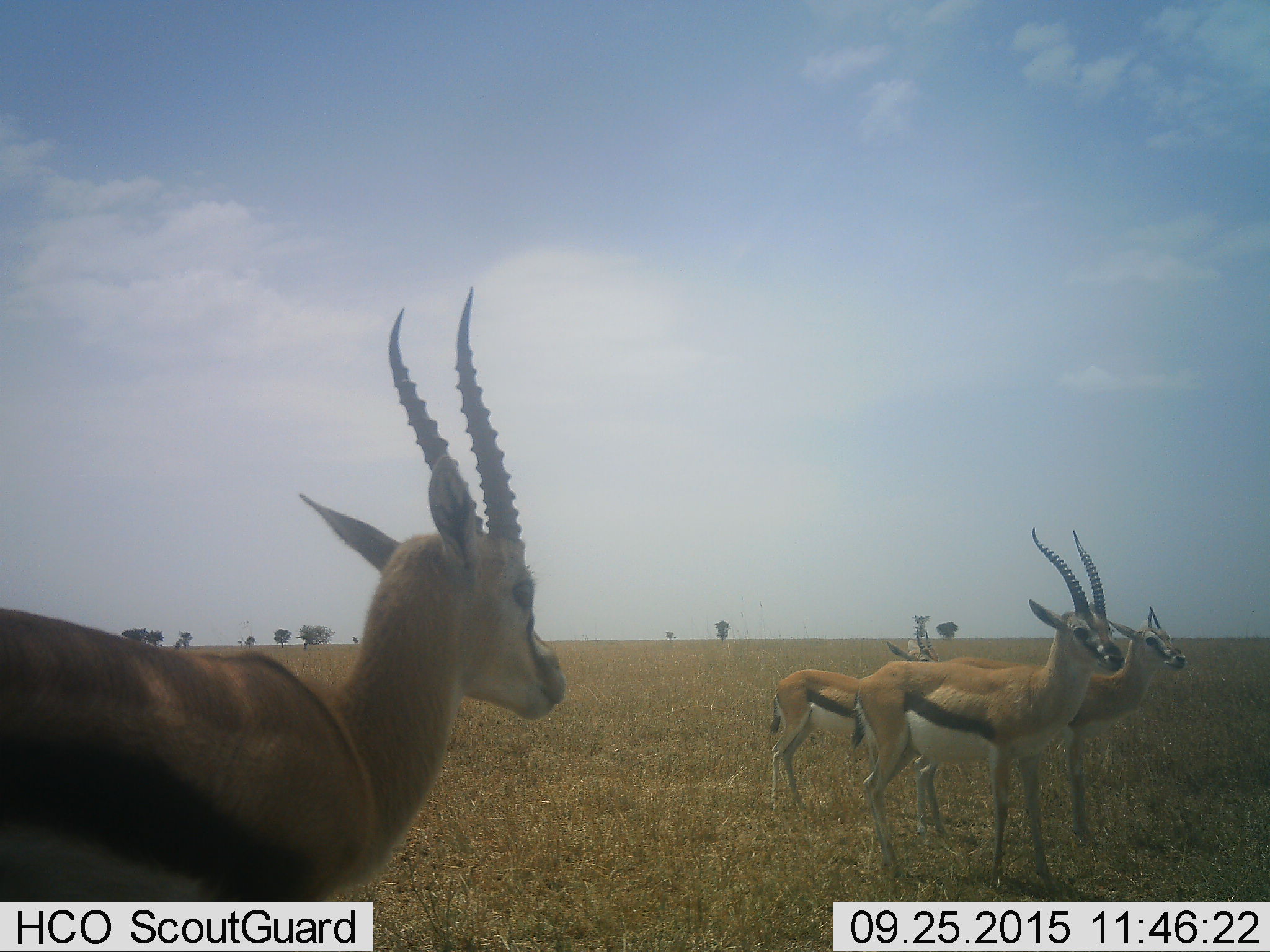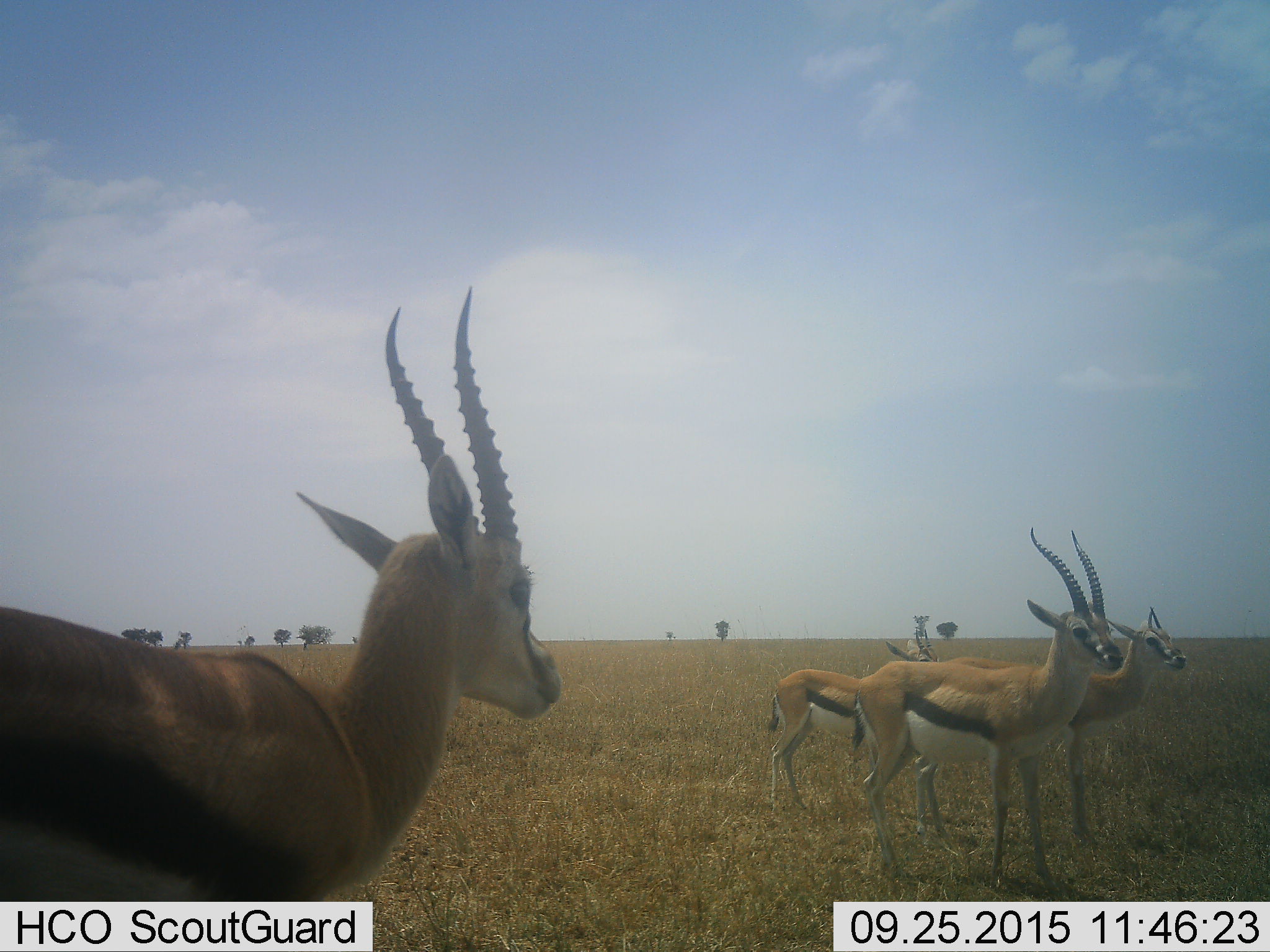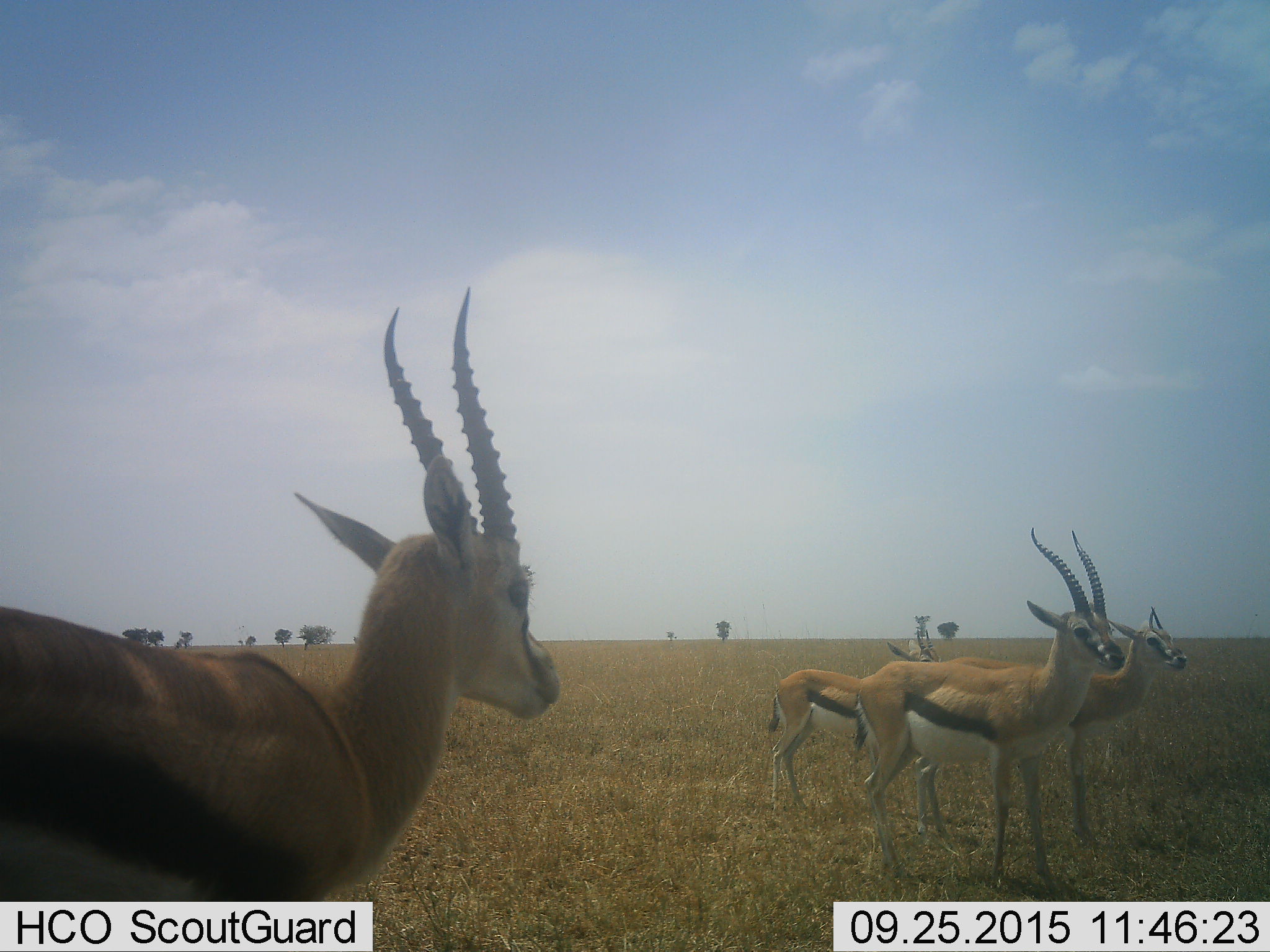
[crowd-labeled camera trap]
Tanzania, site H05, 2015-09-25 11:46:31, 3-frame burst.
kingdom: Animalia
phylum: Chordata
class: Mammalia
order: Artiodactyla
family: Bovidae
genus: Eudorcas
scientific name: Eudorcas thomsonii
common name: thomson's gazelle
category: gazellethomsons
Gazellethomsons (thomson's gazelle) (Eudorcas thomsonii), count 4. Behavior (volunteer vote fractions): standing 100%, resting 0%, moving 0%, interacting 0%. Young present (vote fraction): 12%. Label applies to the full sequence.